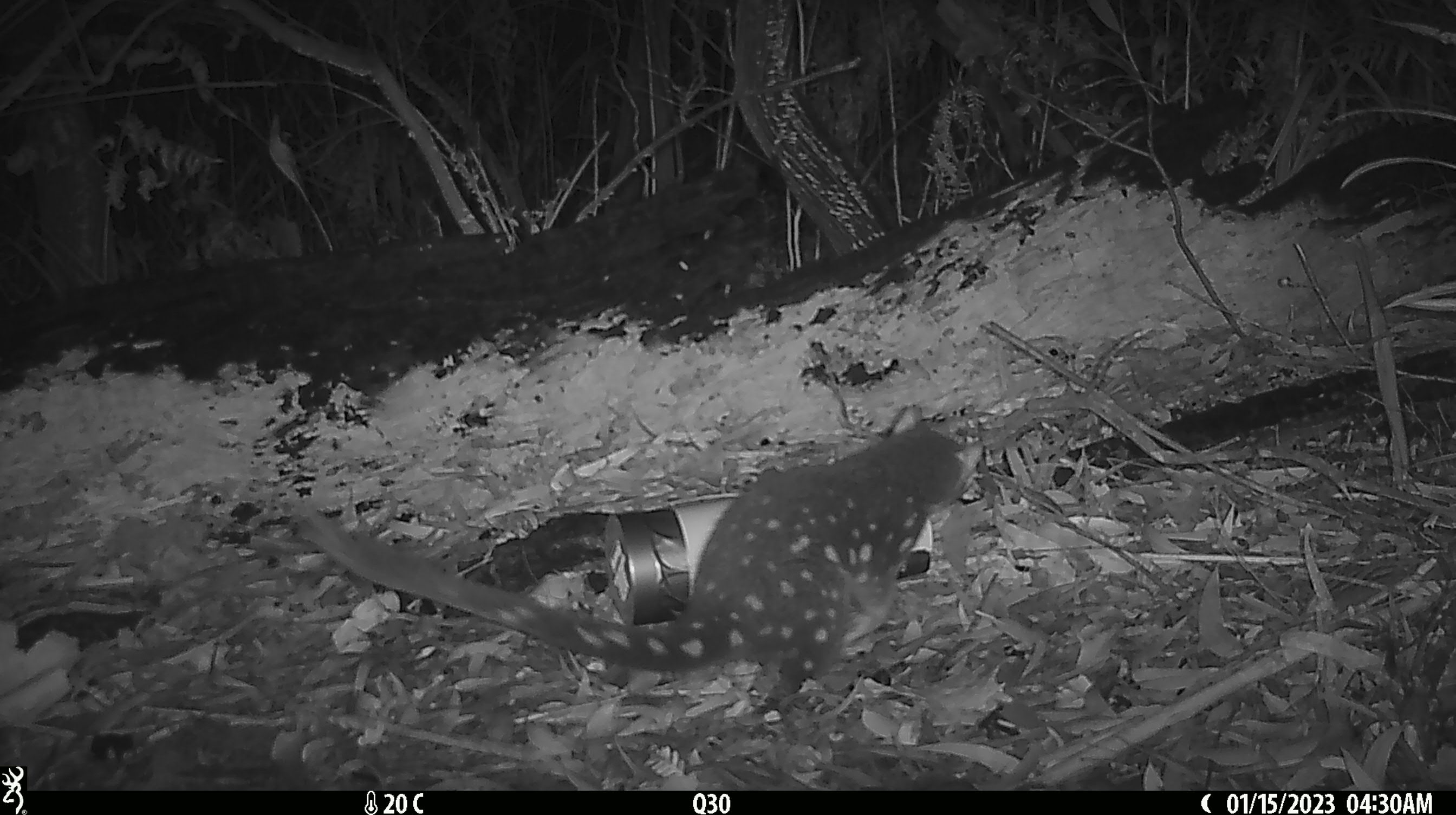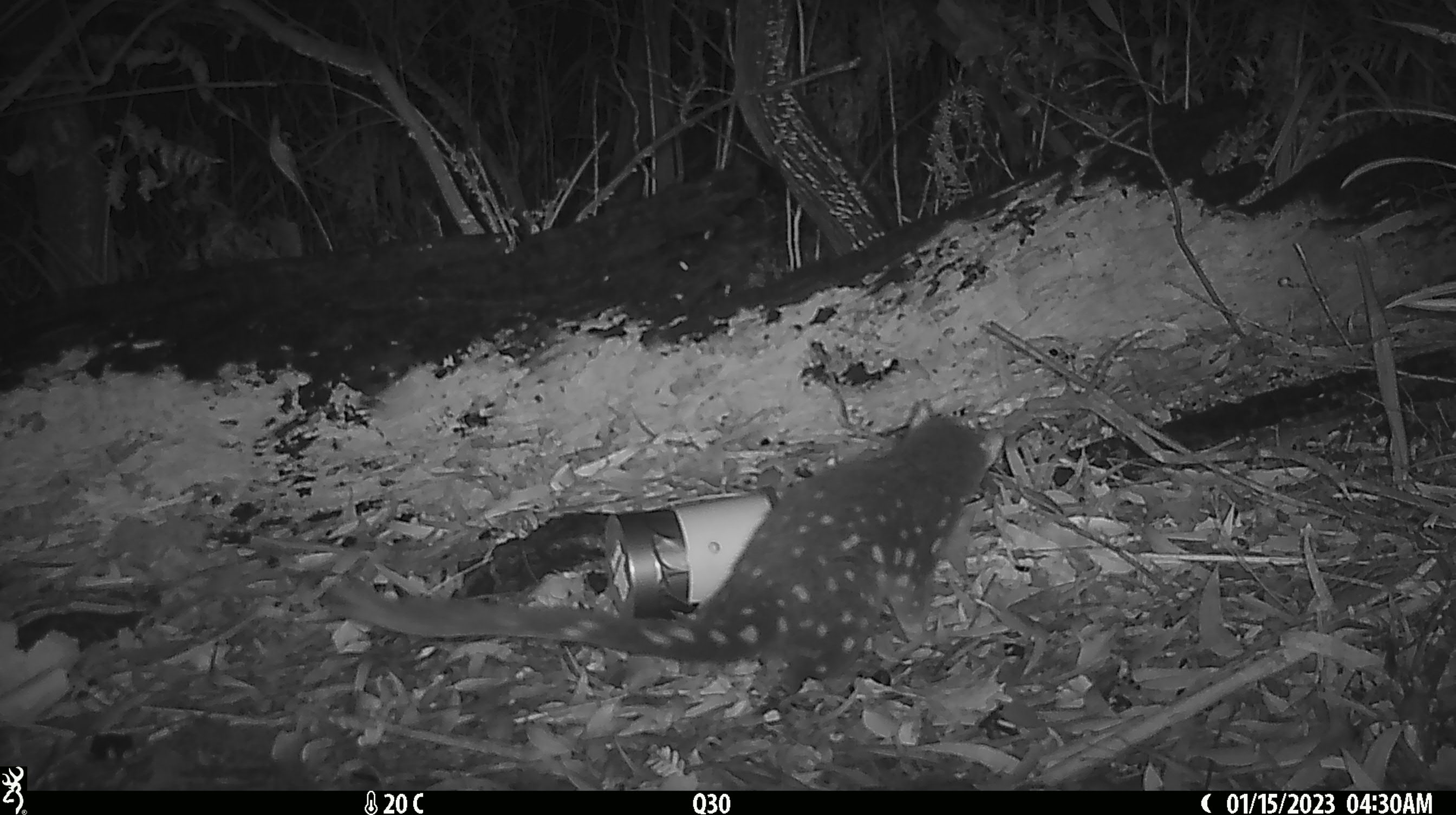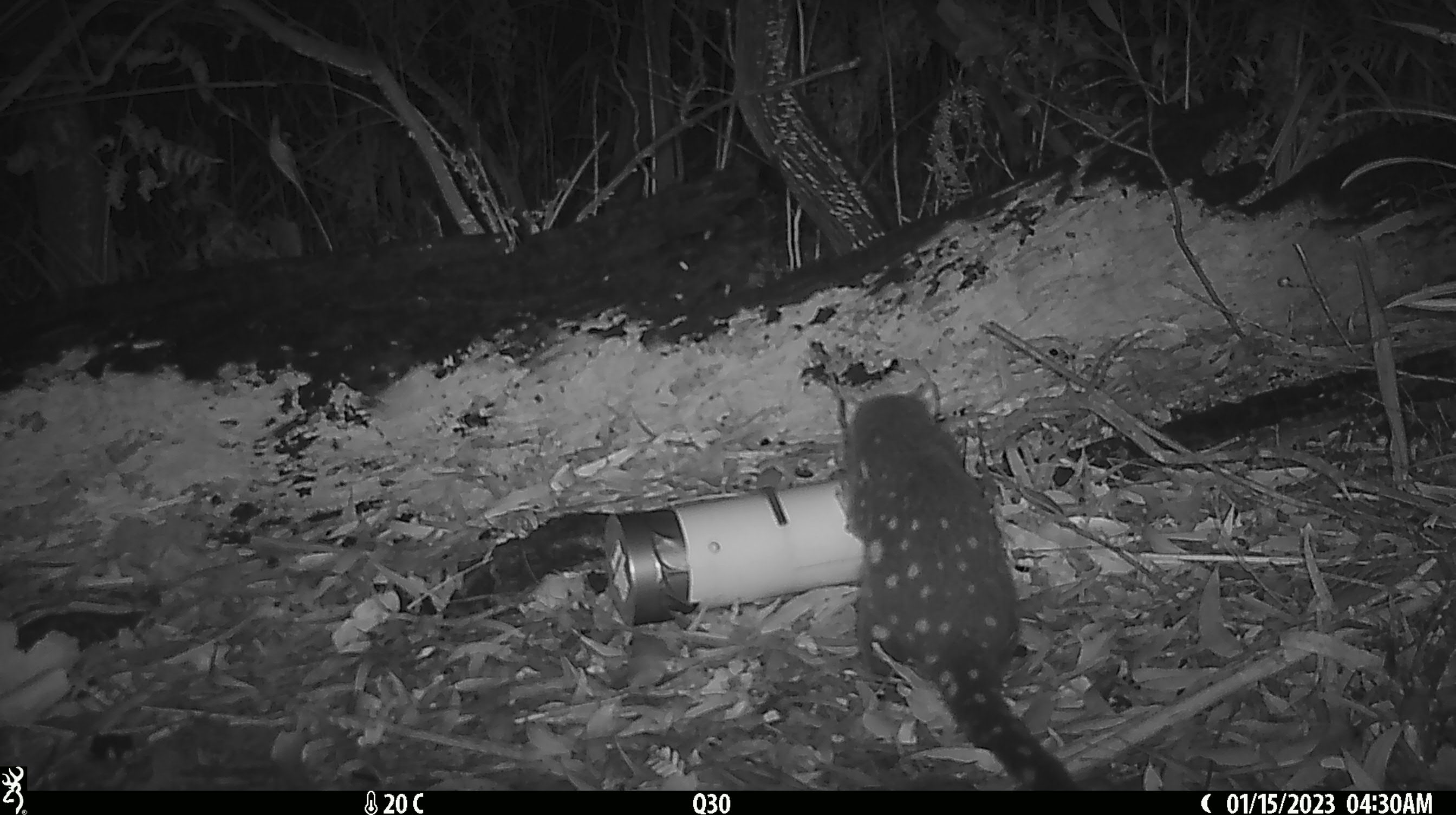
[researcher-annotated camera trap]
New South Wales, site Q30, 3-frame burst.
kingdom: Animalia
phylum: Chordata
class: Mammalia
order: Dasyuromorphia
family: Dasyuridae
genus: Dasyurus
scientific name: Dasyurus maculatus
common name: spotted-tailed quoll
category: quoll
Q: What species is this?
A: Quoll (spotted-tailed quoll) (Dasyurus maculatus).